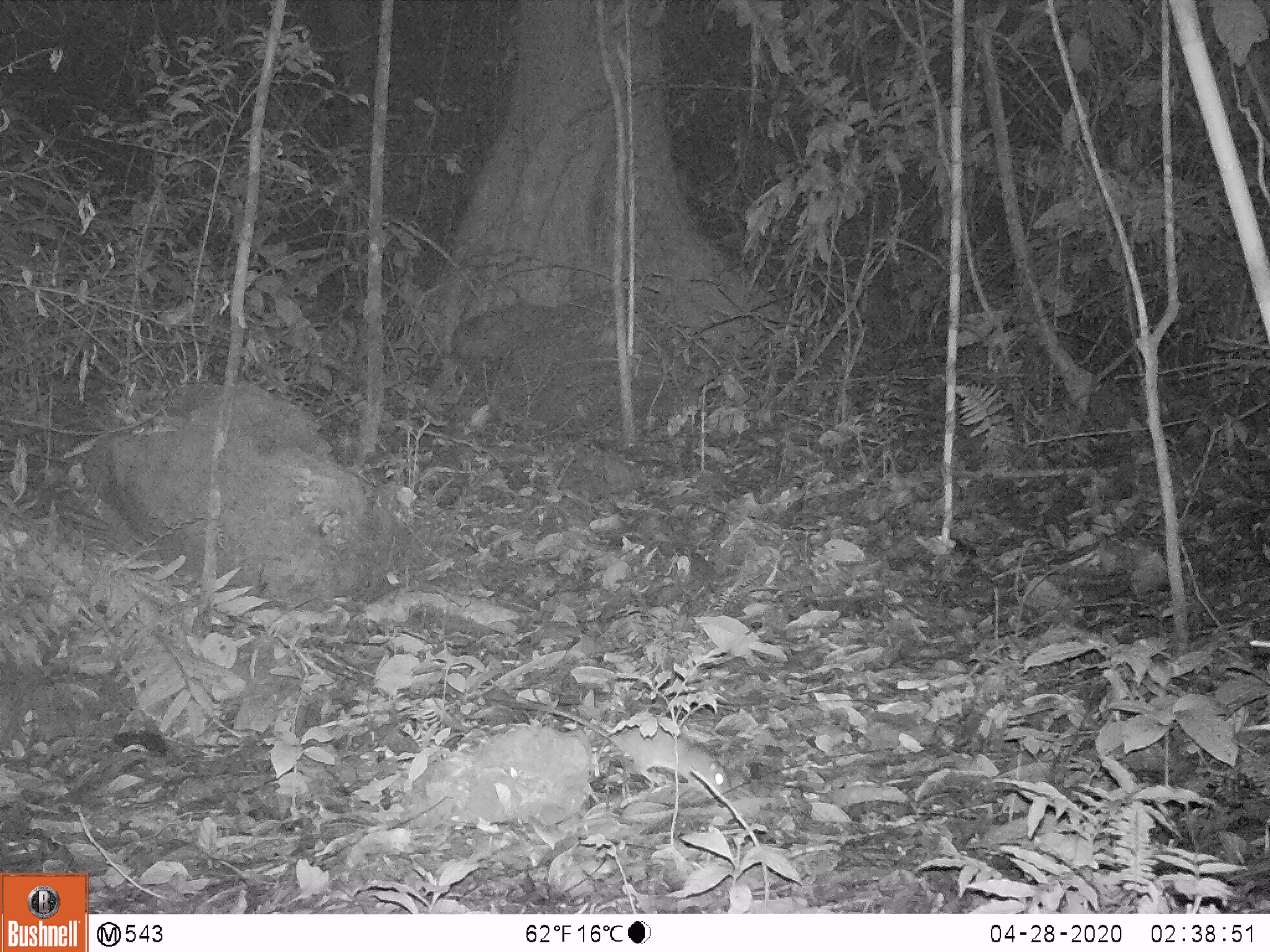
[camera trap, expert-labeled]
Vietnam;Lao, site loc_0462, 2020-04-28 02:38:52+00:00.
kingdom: Animalia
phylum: Chordata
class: Mammalia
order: Rodentia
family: Muridae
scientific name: Muridae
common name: old-world mice and rats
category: unidentified murid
Unidentified murid (old-world mice and rats) (Muridae). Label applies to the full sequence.